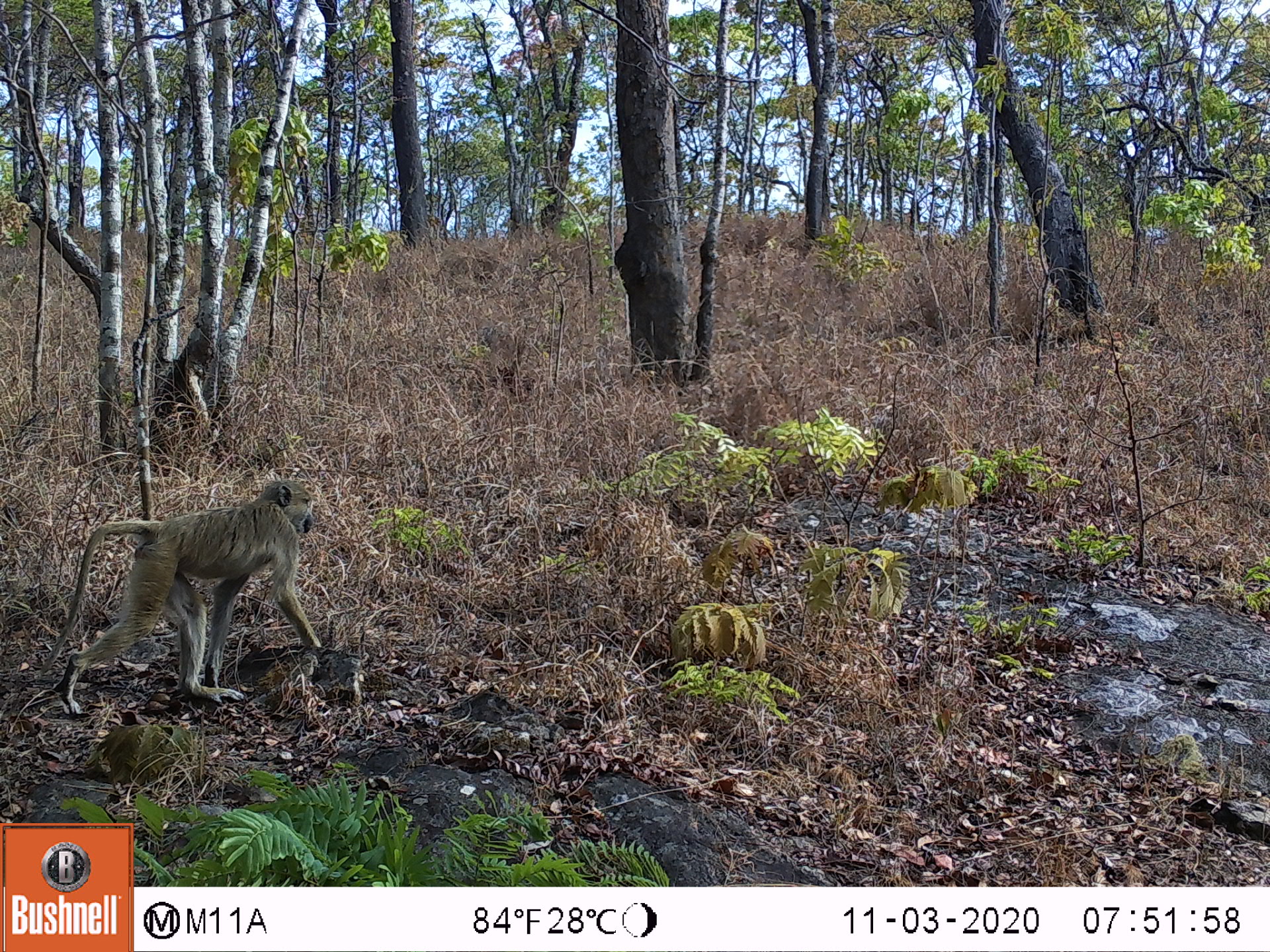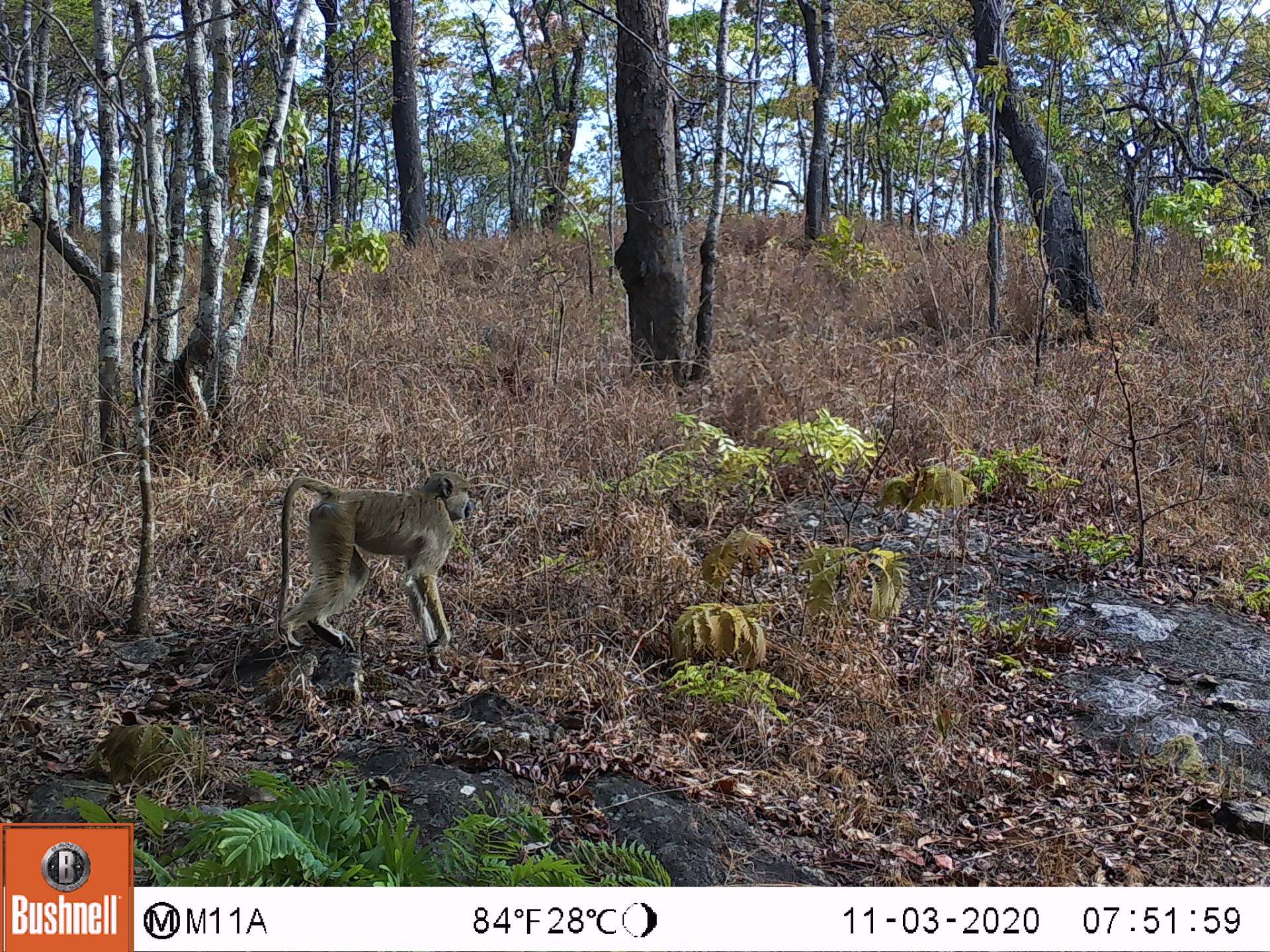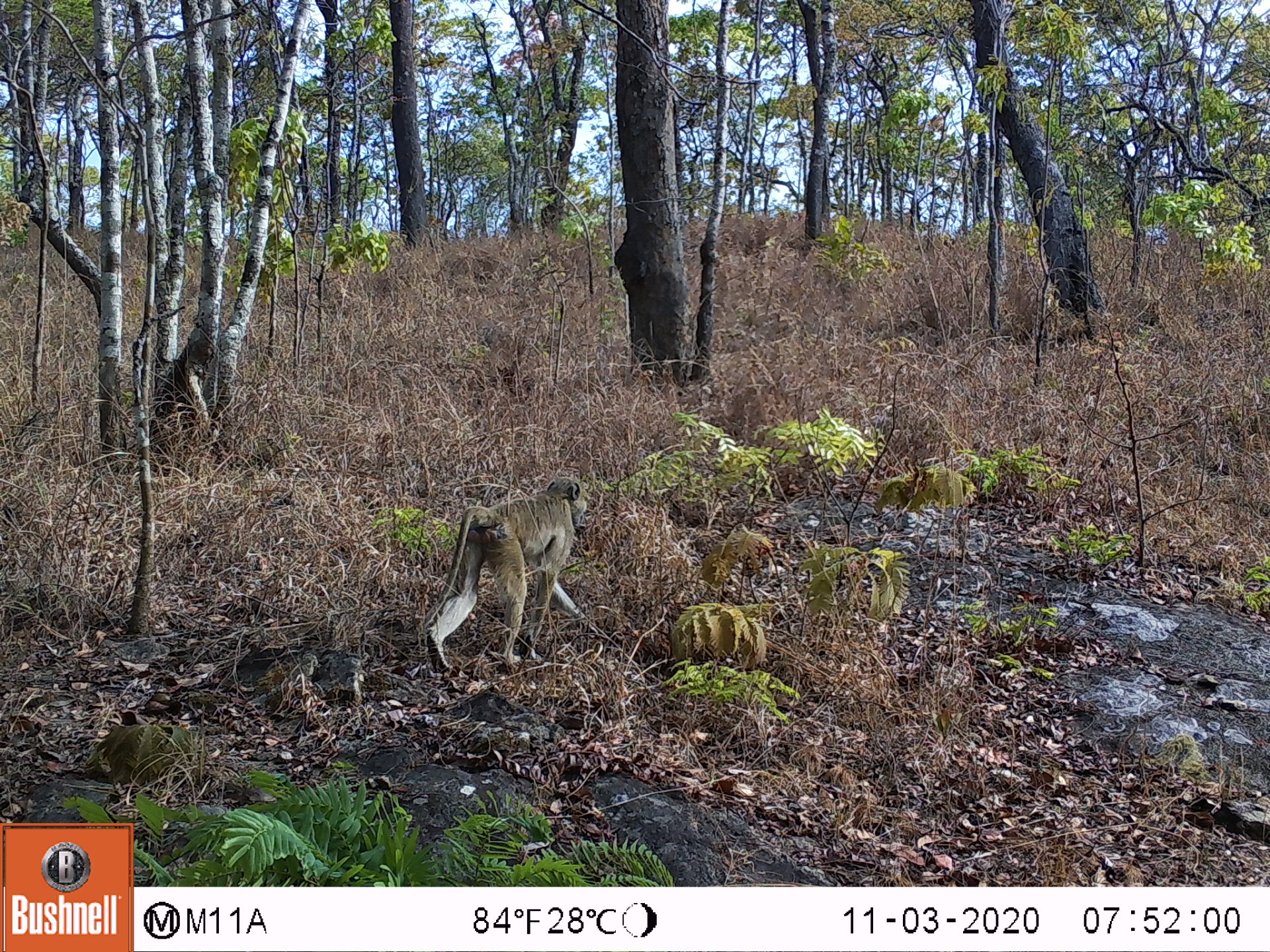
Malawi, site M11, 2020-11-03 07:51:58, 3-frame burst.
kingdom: Animalia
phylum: Chordata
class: Mammalia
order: Primates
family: Cercopithecidae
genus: Papio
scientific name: Papio cynocephalus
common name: yellow baboon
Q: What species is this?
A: Yellow baboon (Papio cynocephalus).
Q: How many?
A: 1.